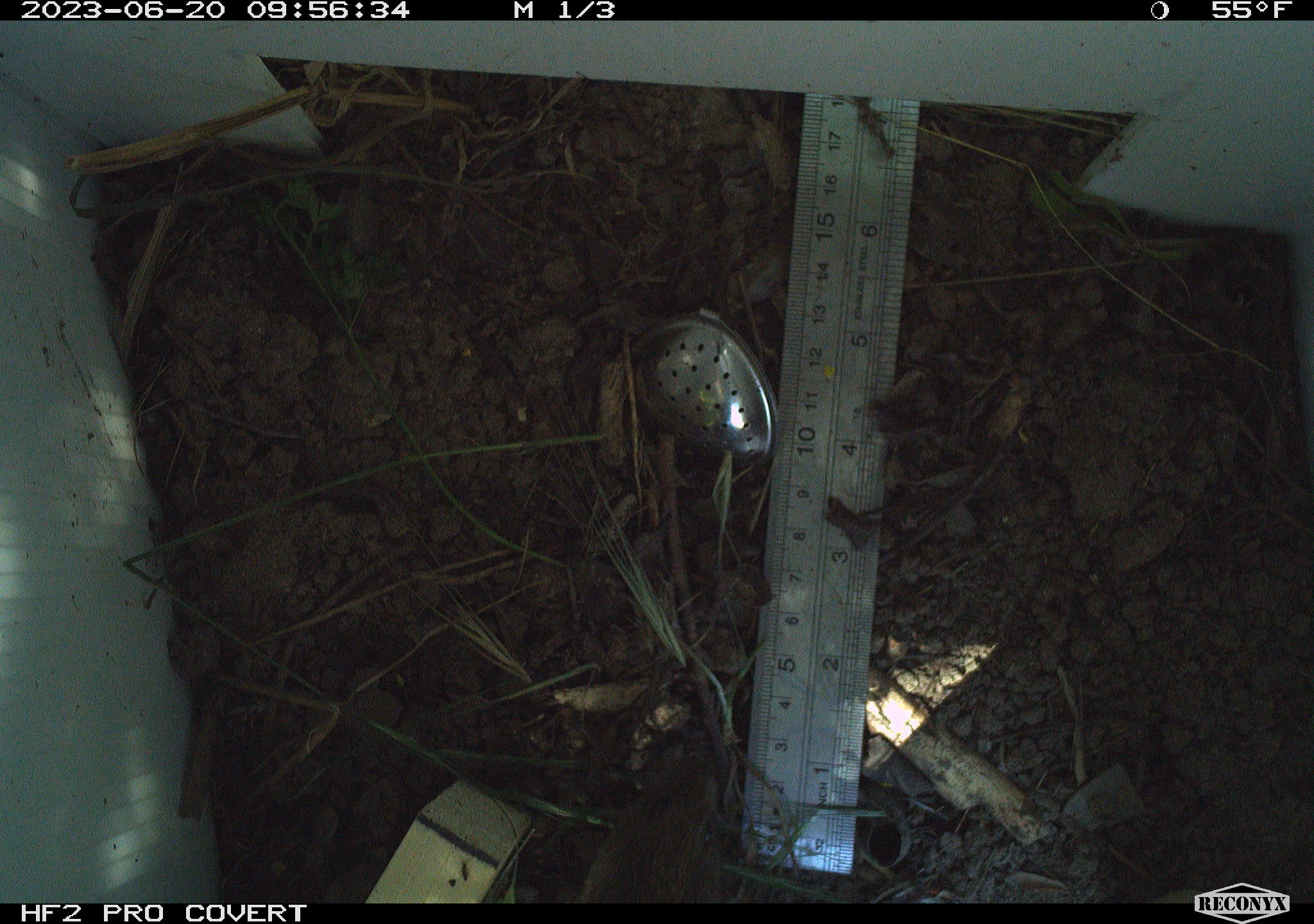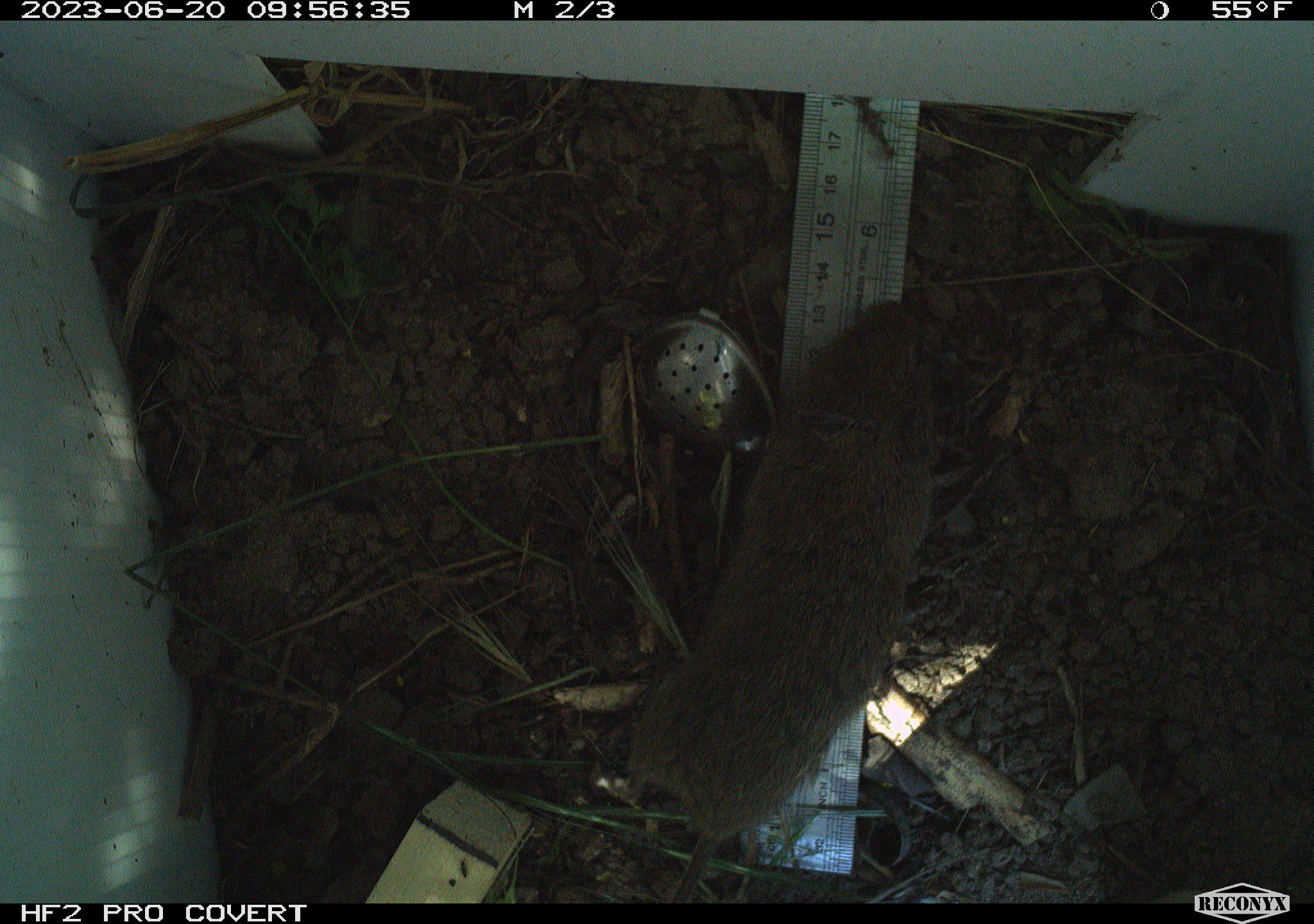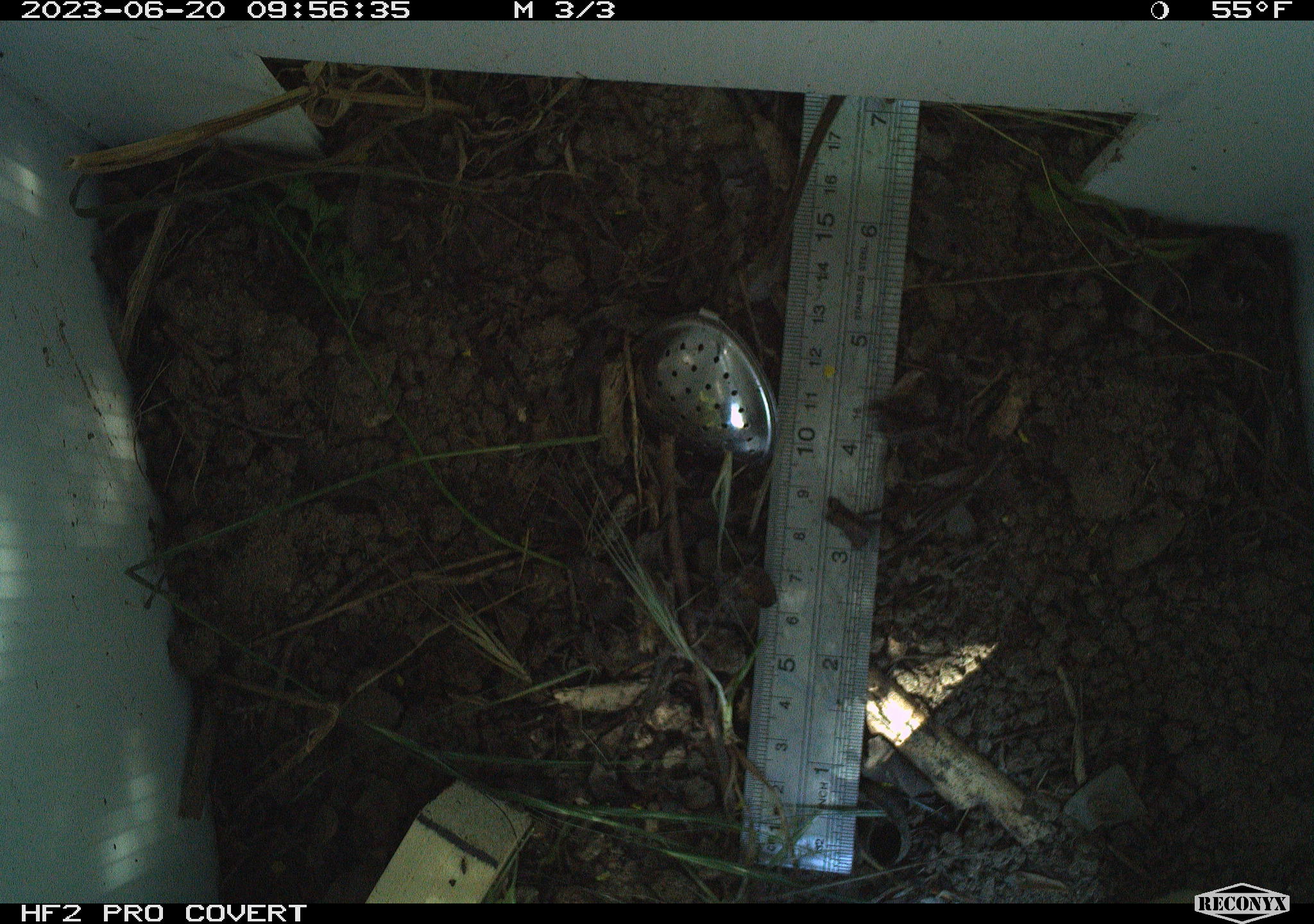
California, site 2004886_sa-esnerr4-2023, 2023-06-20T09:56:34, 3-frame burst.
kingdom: Animalia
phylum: Chordata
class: Mammalia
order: Rodentia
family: Cricetidae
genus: Microtus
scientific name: Microtus californicus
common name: california vole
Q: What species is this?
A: California vole (Microtus californicus).